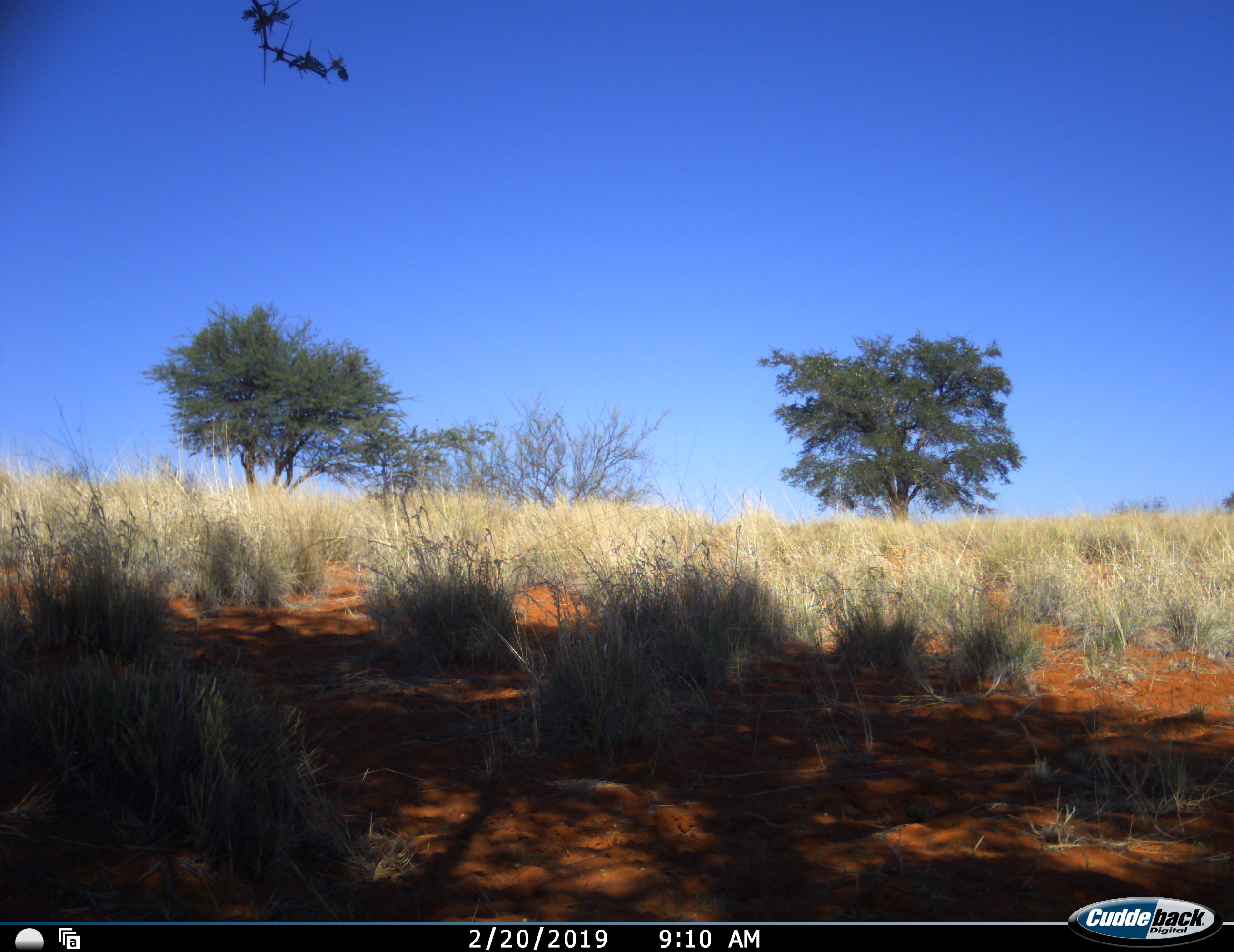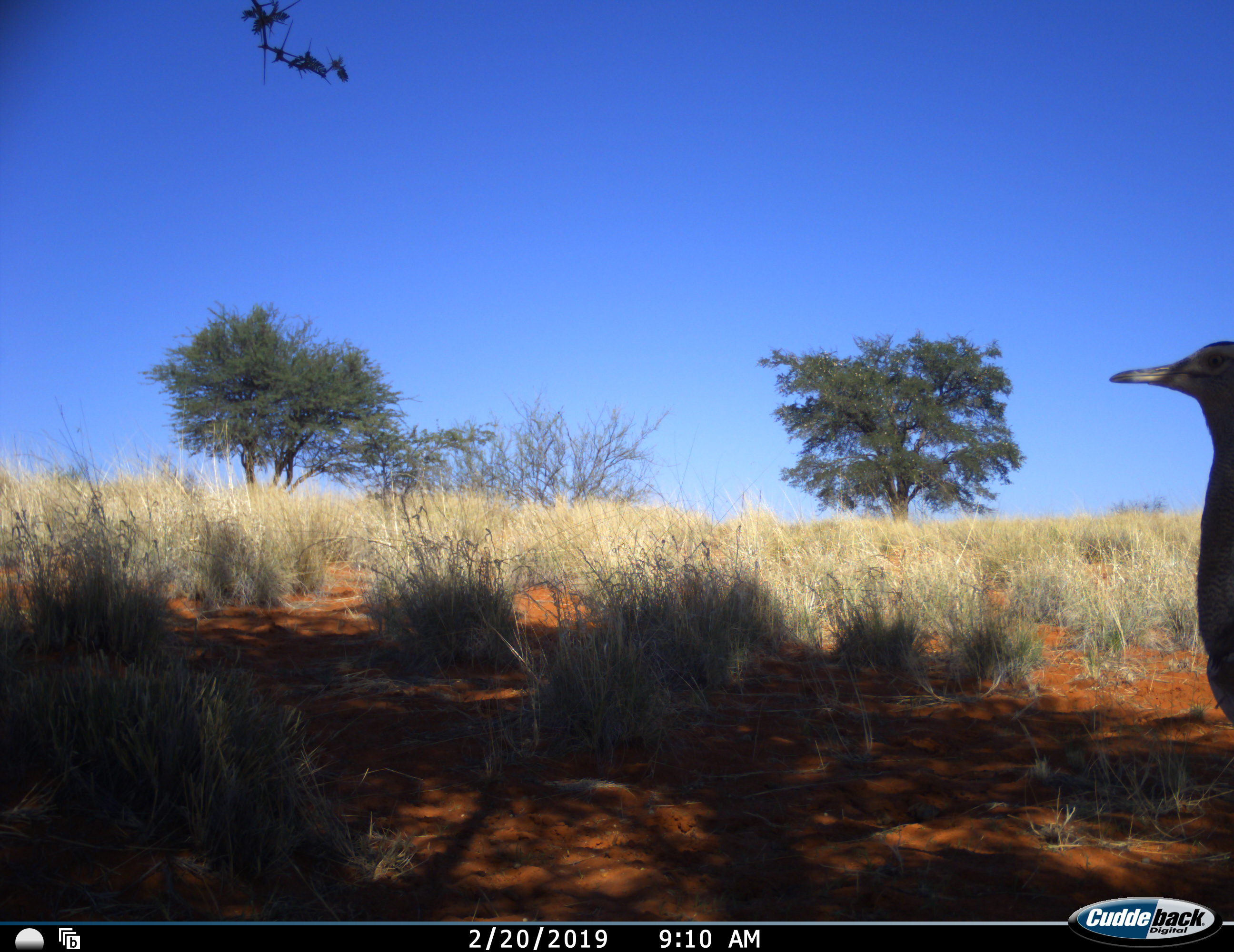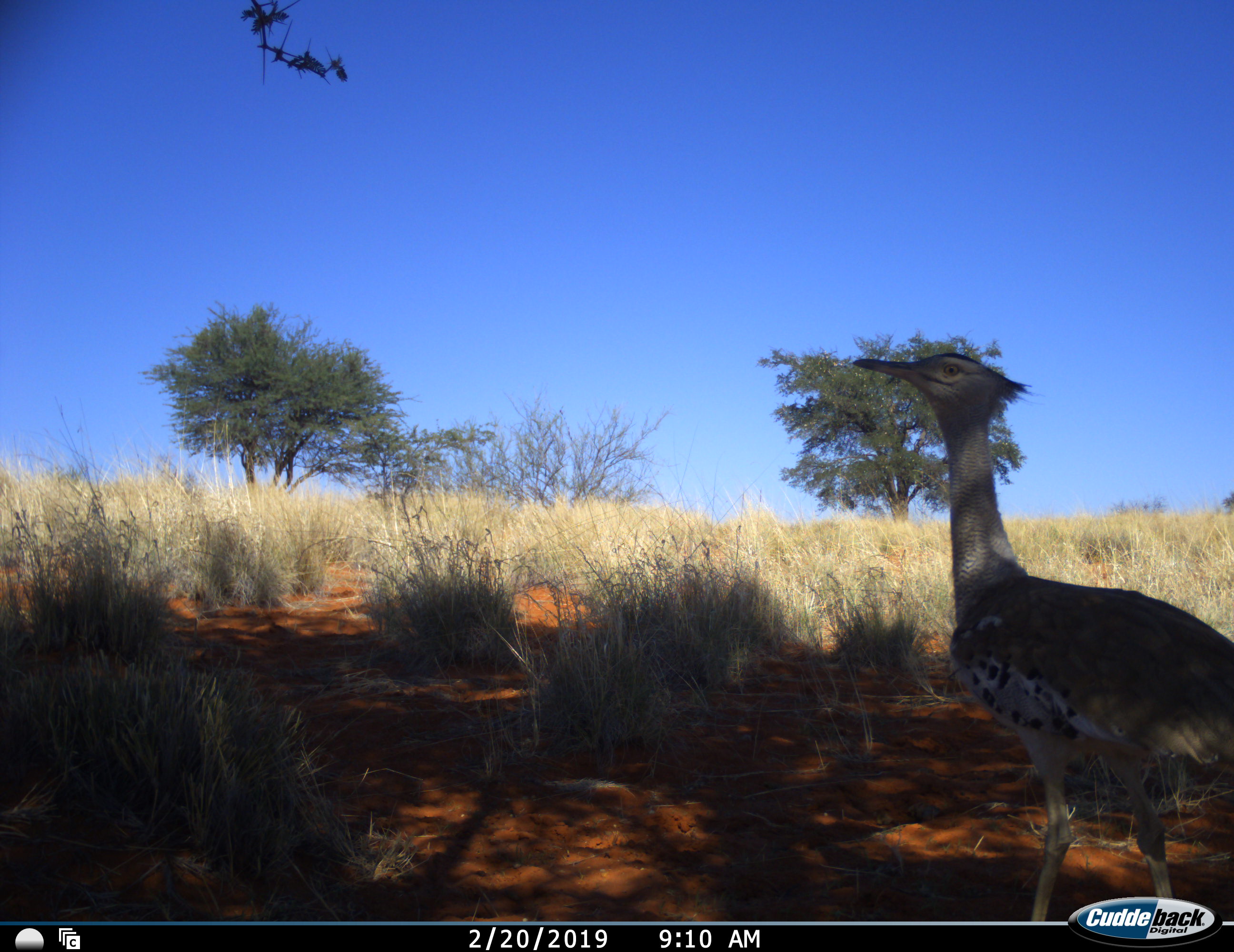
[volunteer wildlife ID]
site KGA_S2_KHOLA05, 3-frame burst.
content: unidentified animal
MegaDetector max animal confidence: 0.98